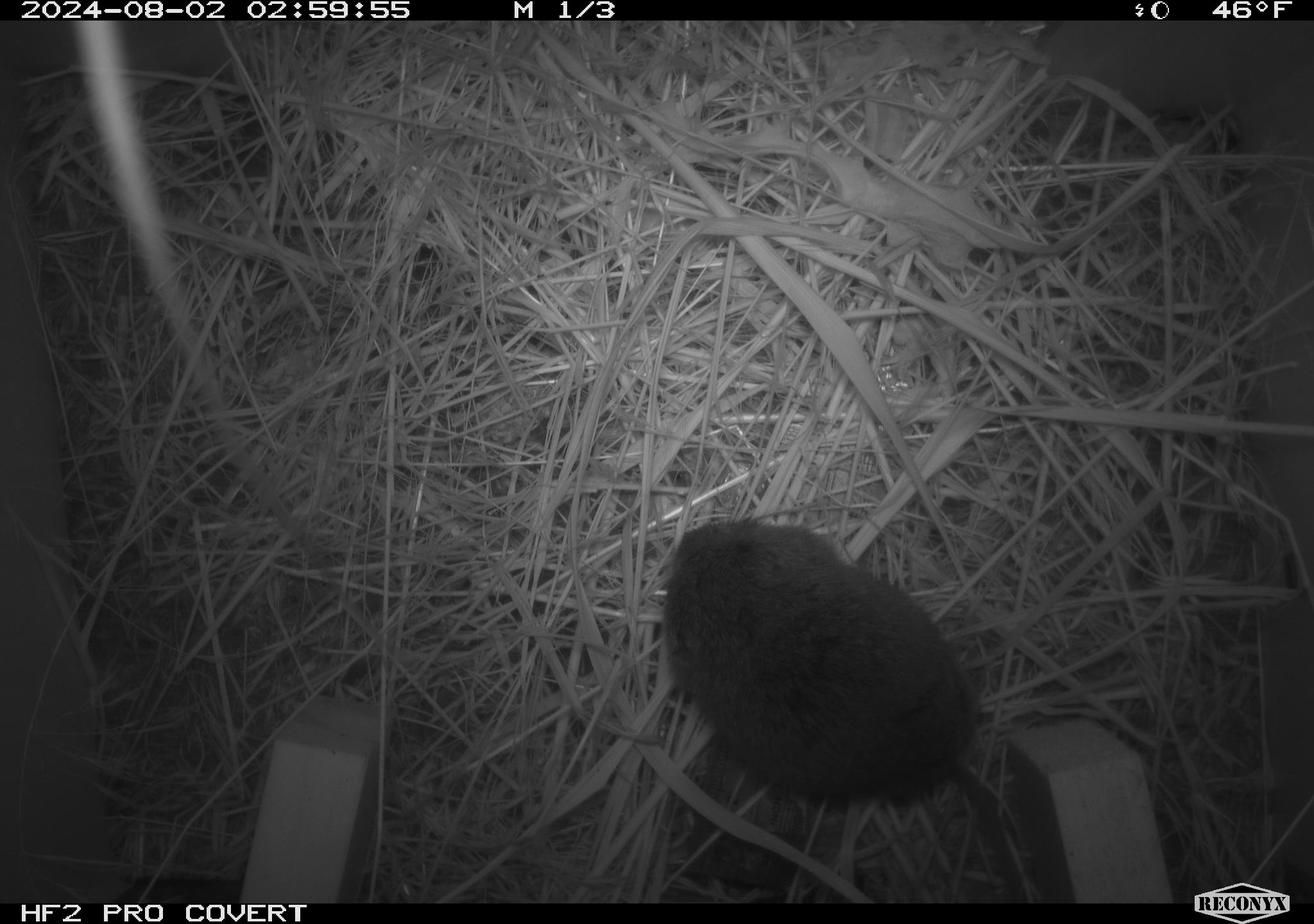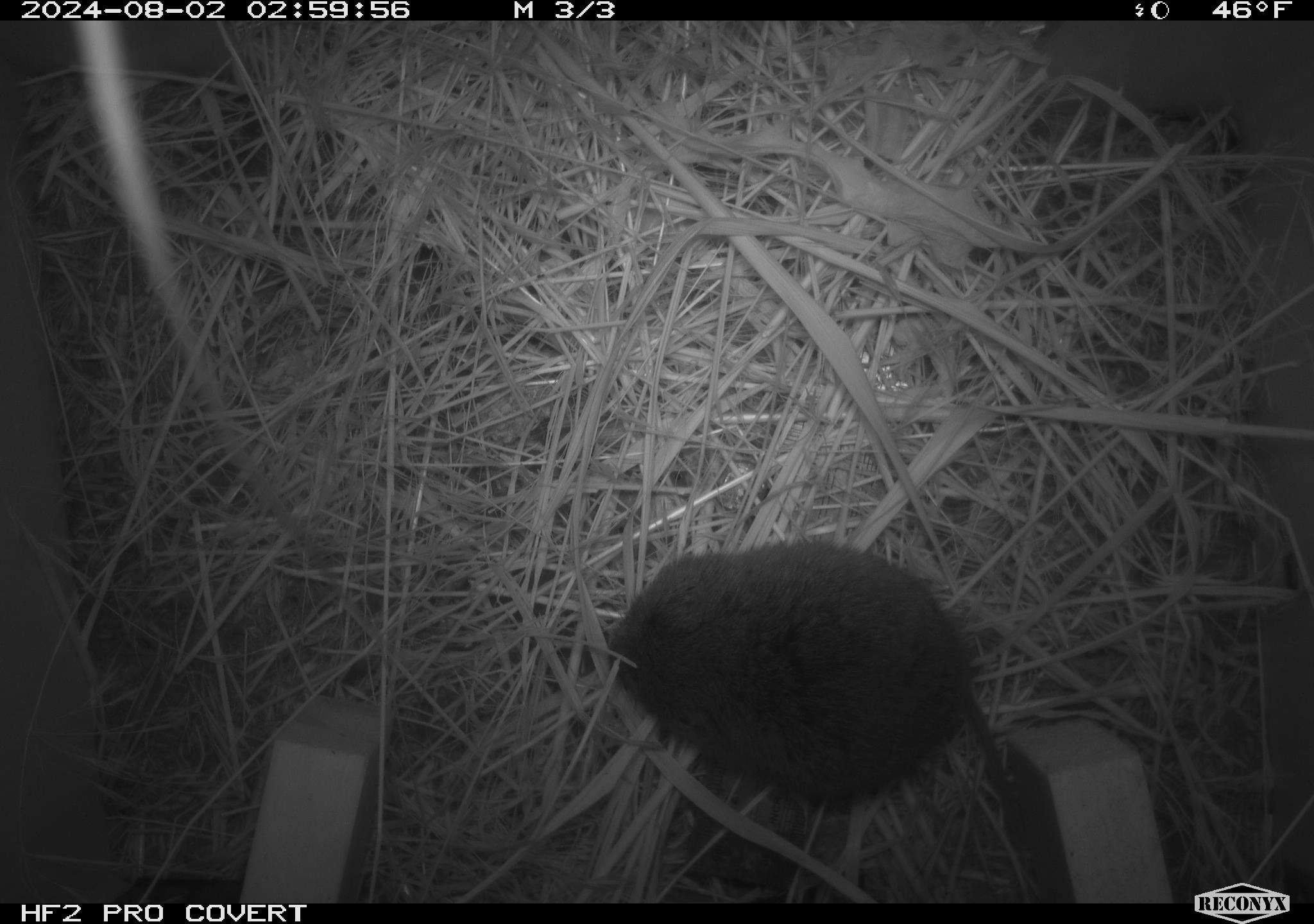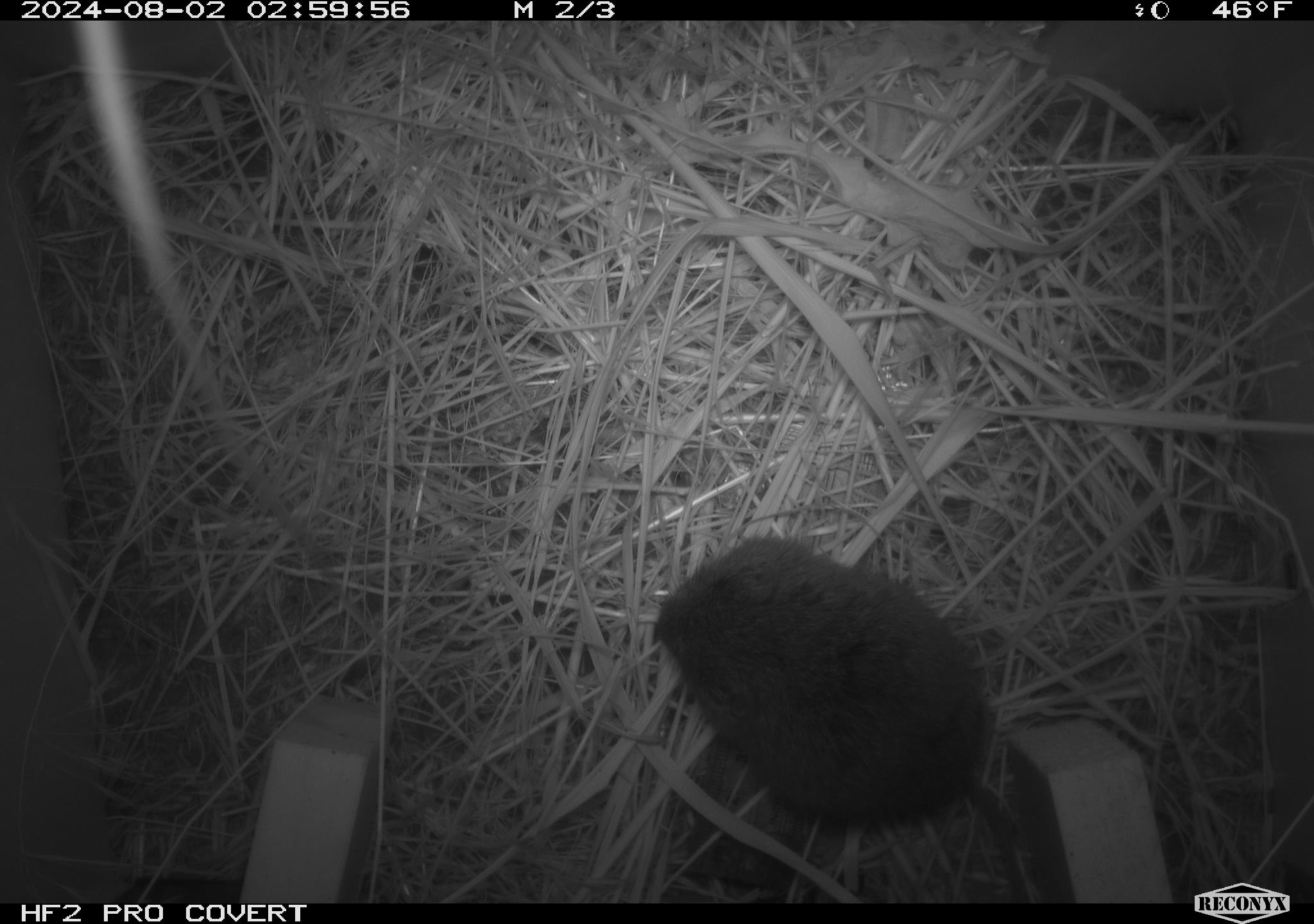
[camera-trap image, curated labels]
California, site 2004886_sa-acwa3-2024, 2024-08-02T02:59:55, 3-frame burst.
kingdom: Animalia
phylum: Chordata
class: Mammalia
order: Rodentia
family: Cricetidae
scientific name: Arvicolinae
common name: voles, lemmings, and muskrats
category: arvicolinae subfamily